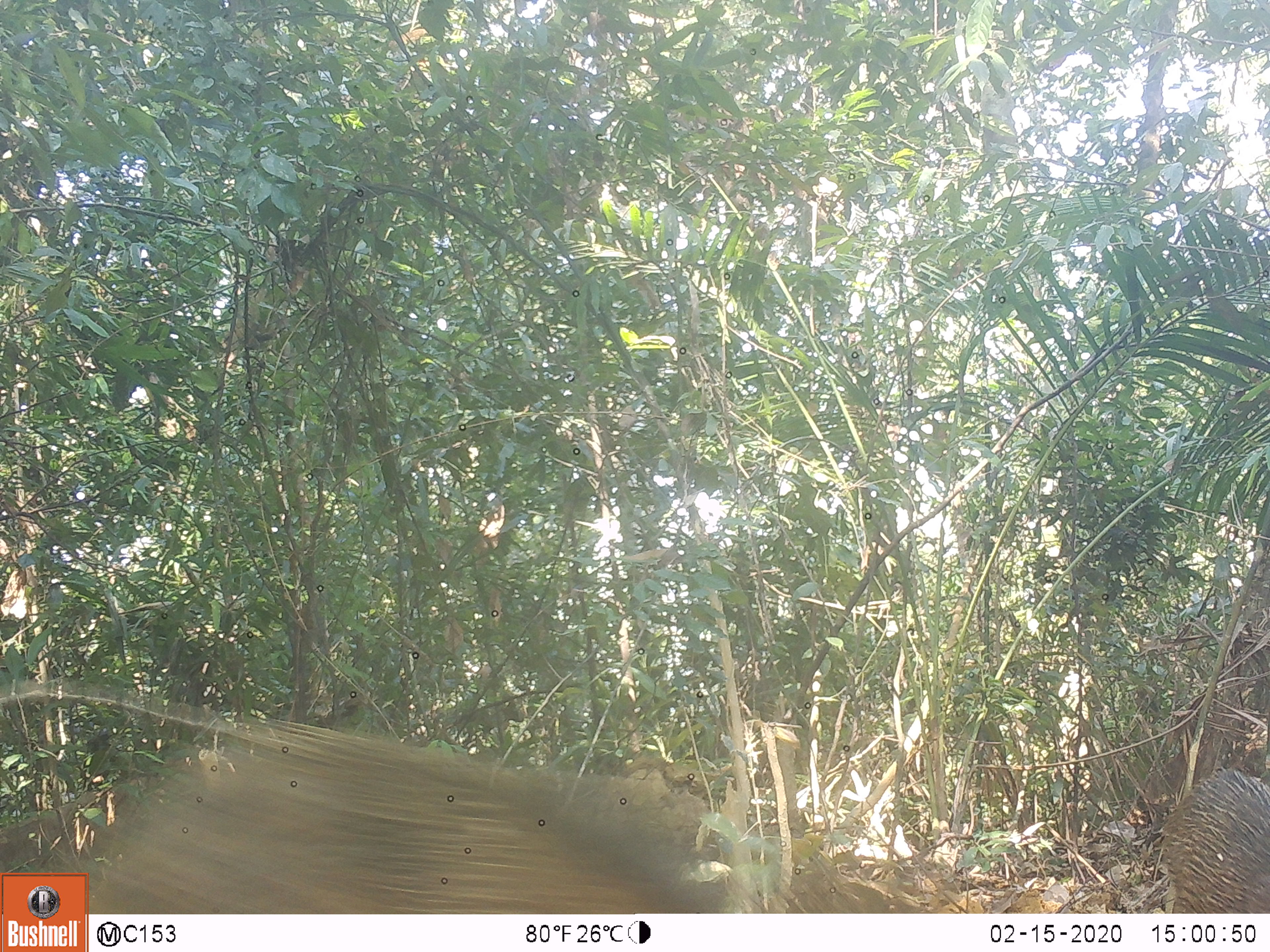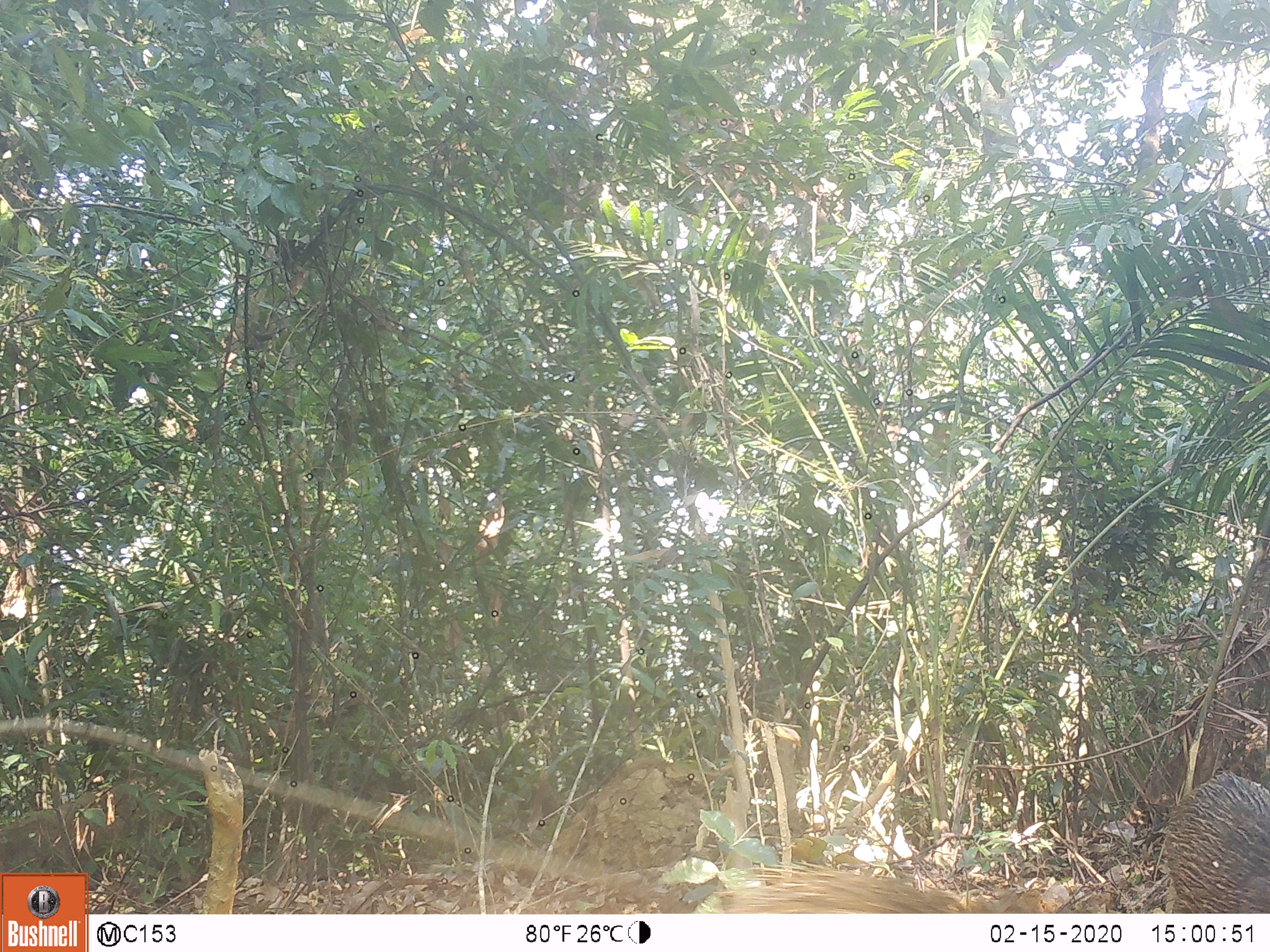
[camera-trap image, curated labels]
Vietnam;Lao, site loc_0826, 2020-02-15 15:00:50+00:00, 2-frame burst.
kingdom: Animalia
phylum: Chordata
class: Mammalia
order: Artiodactyla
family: Suidae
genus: Sus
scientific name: Sus scrofa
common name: eurasian wild pig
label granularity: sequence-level